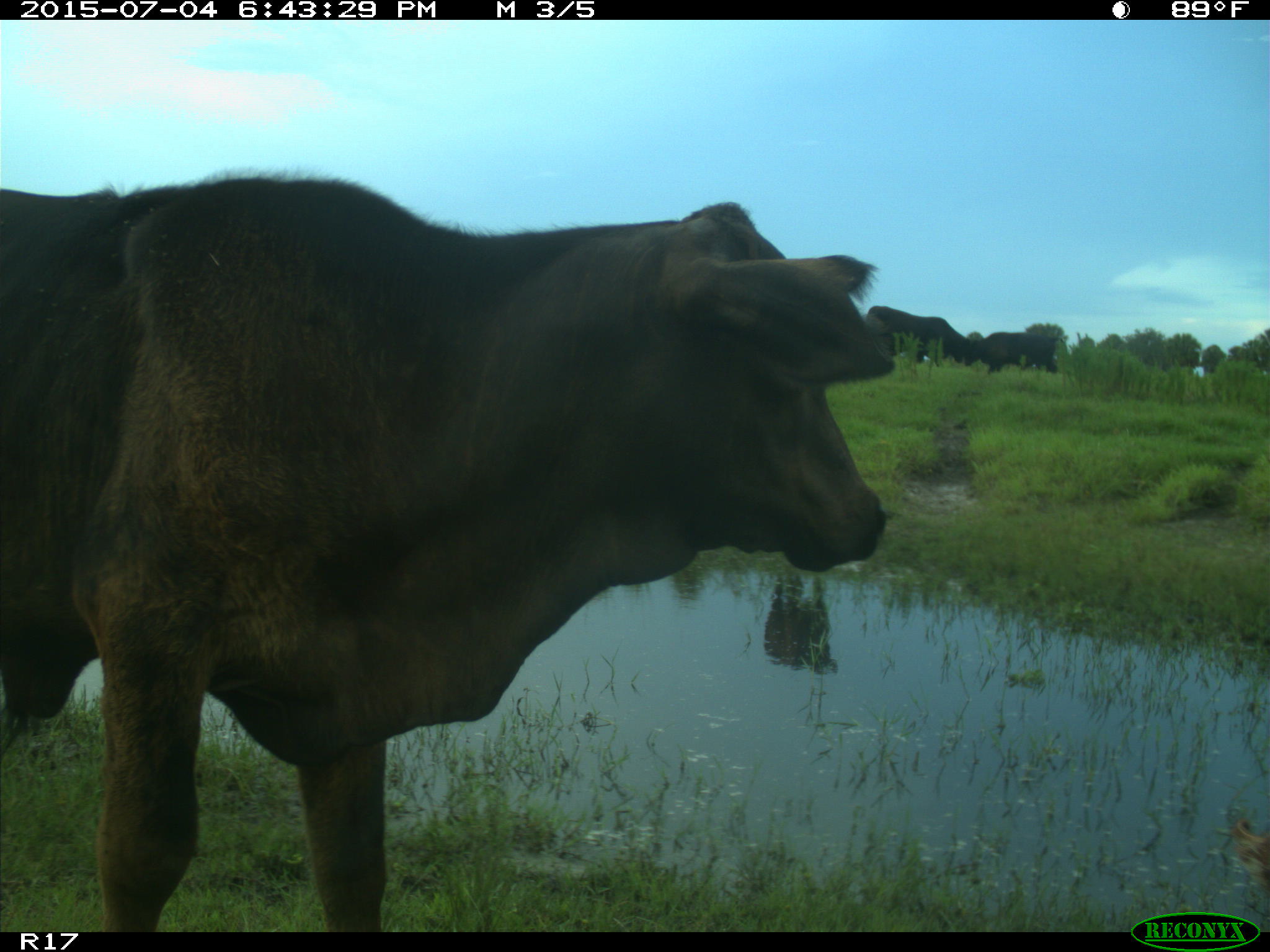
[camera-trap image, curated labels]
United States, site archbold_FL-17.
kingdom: Animalia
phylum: Chordata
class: Mammalia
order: Artiodactyla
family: Bovidae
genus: Bos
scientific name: Bos taurus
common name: domestic cow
Bos taurus (domestic cow).